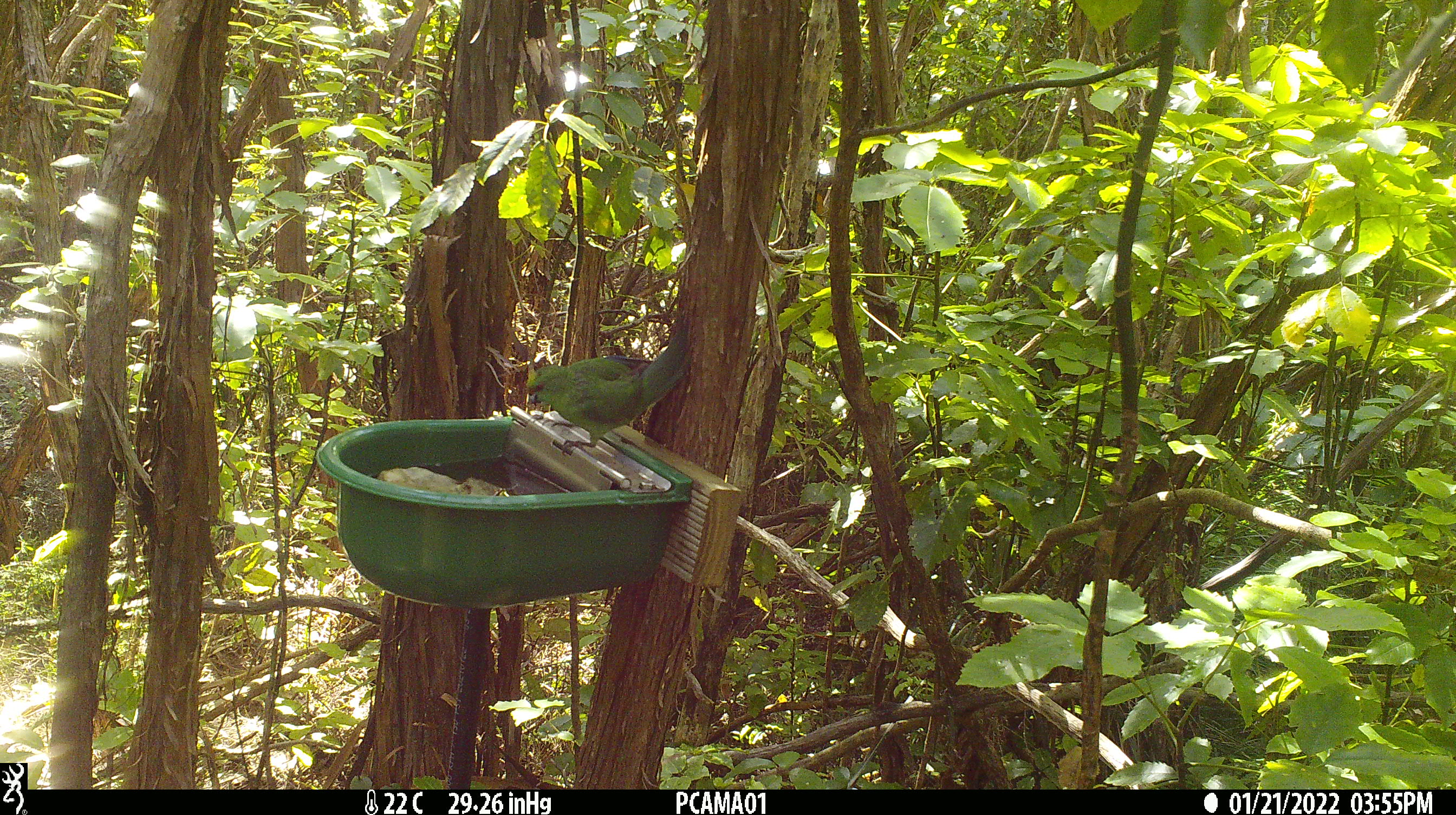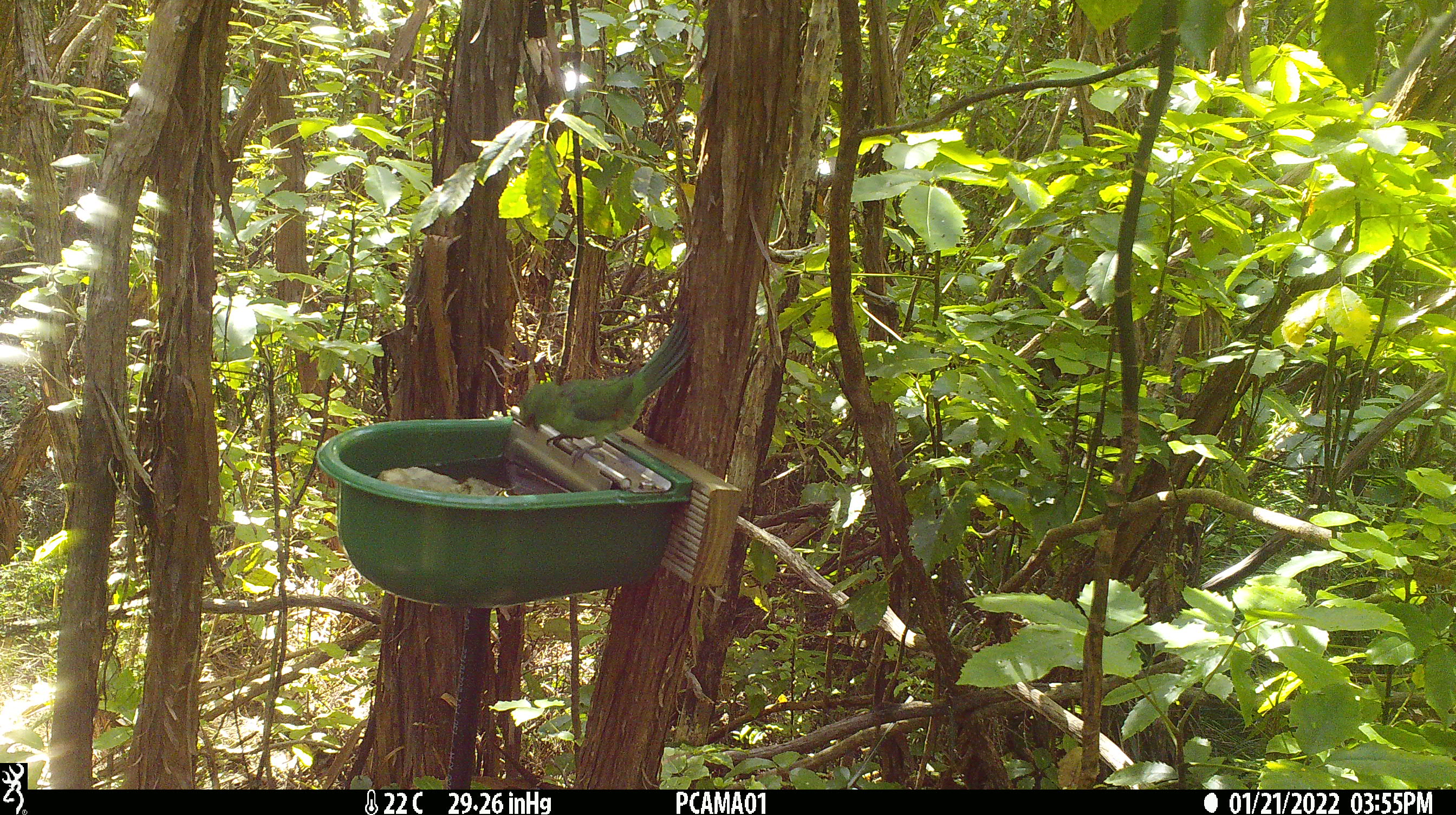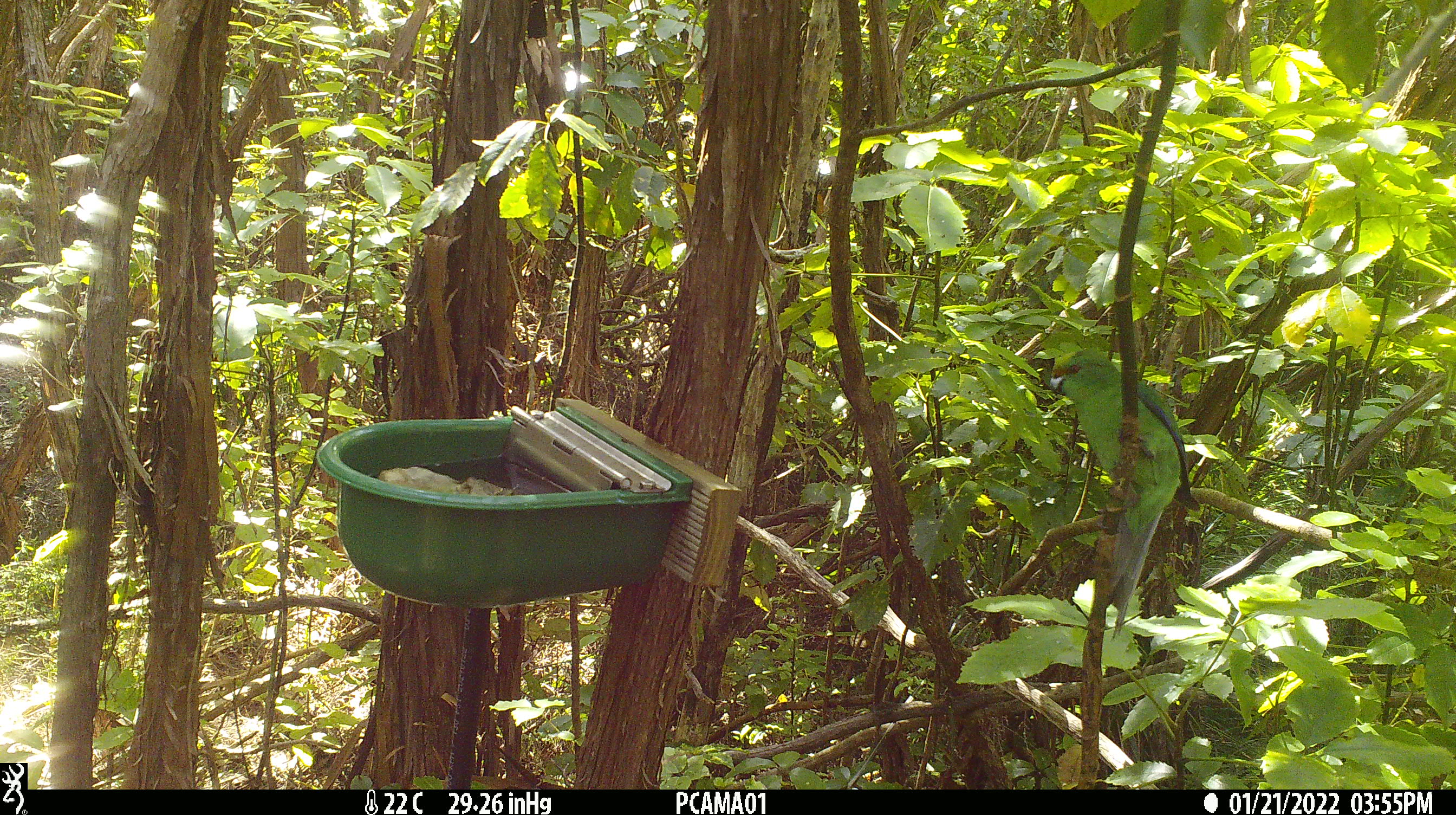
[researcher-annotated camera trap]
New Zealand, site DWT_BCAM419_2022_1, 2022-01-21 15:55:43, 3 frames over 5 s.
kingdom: Animalia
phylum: Chordata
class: Aves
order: Psittaciformes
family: Psittaculidae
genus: Cyanoramphus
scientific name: Cyanoramphus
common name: parakeet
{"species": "parakeet (Cyanoramphus)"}